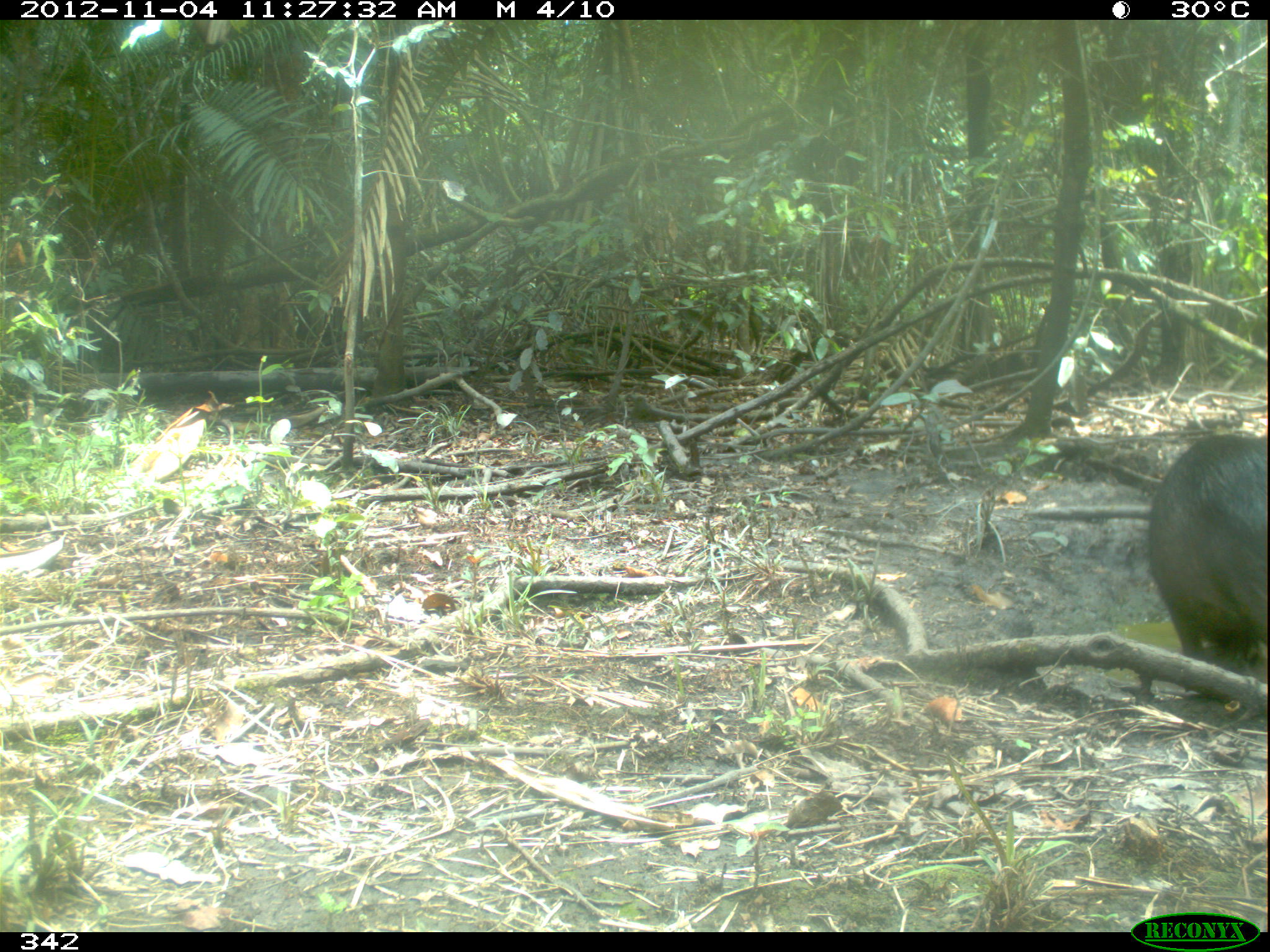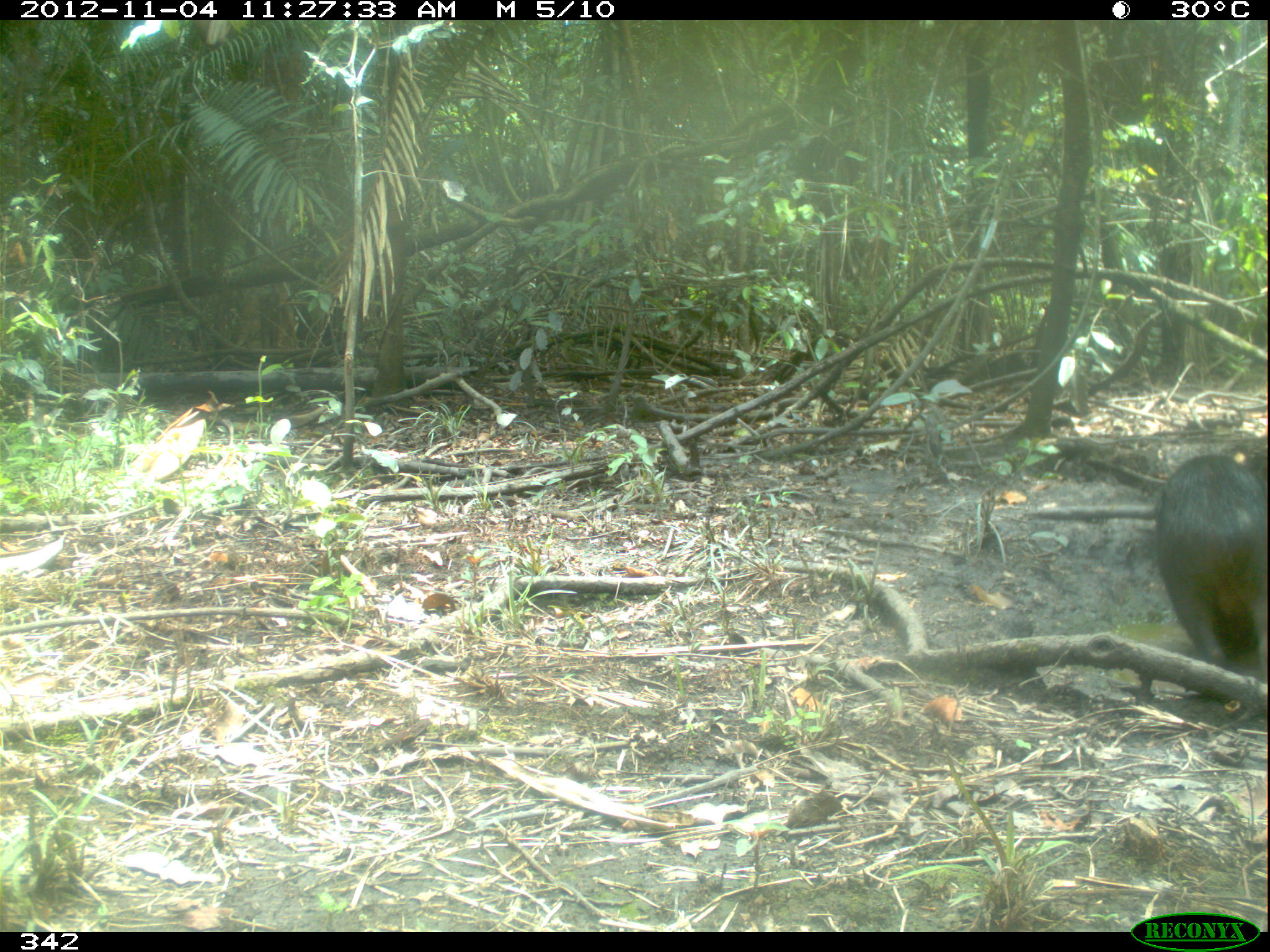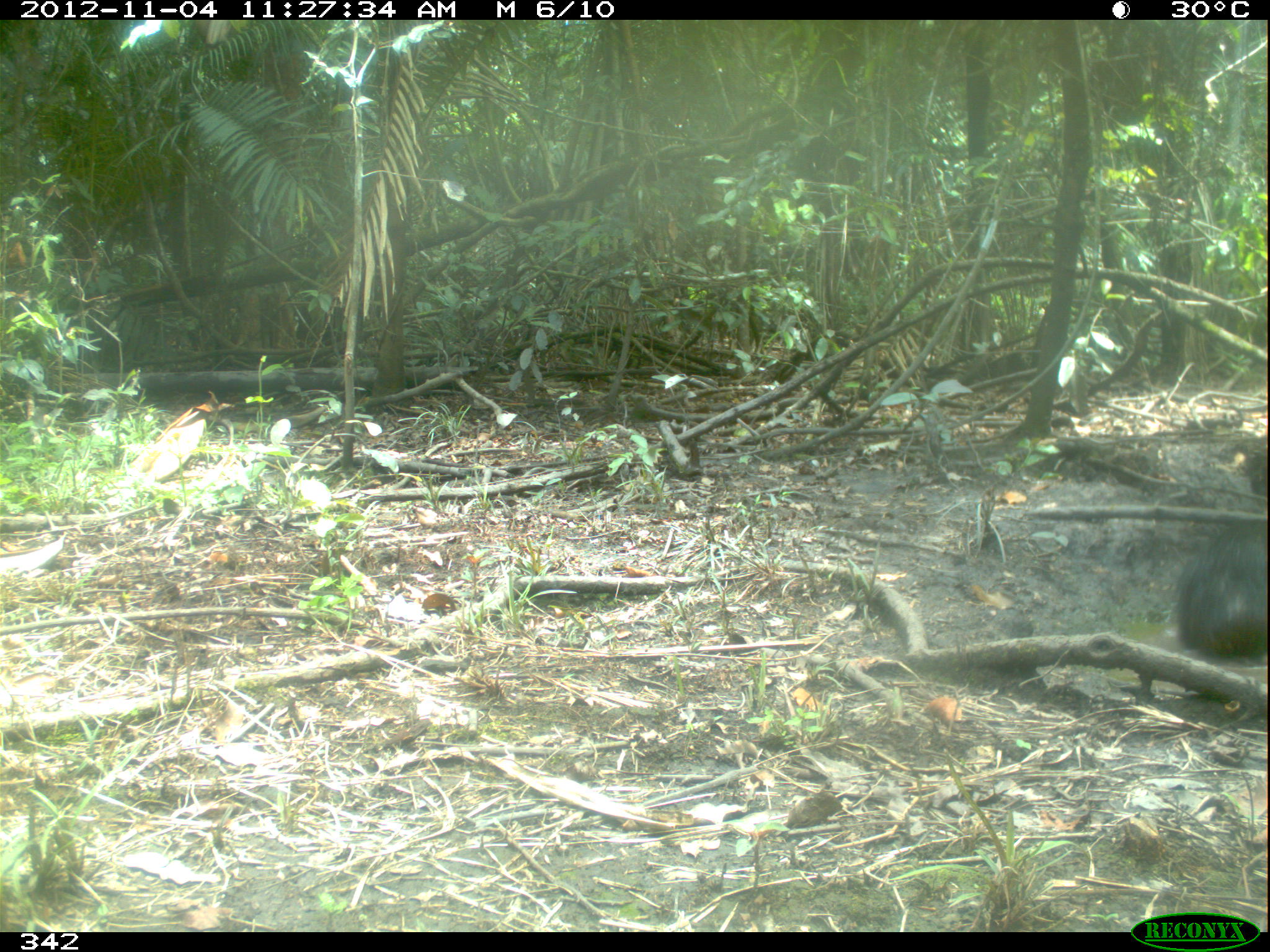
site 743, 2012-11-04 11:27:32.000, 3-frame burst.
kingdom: Animalia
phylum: Chordata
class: Mammalia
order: Artiodactyla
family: Tayassuidae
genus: Tayassu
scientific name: Tayassu pecari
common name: white-lipped peccary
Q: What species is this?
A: Tayassu pecari (white-lipped peccary).